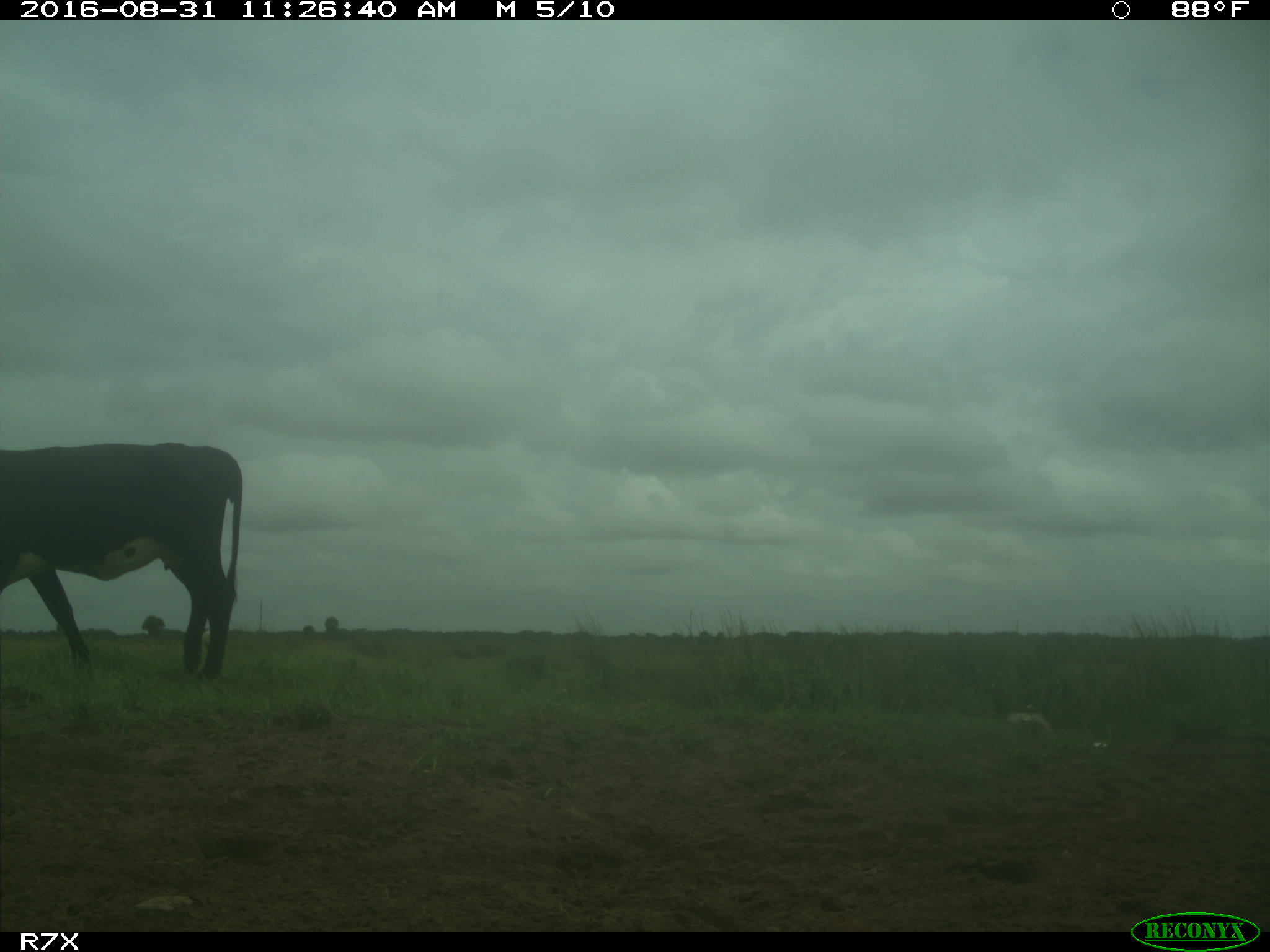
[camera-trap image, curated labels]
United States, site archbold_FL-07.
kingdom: Animalia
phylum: Chordata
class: Mammalia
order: Artiodactyla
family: Bovidae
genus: Bos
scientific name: Bos taurus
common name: domestic cow